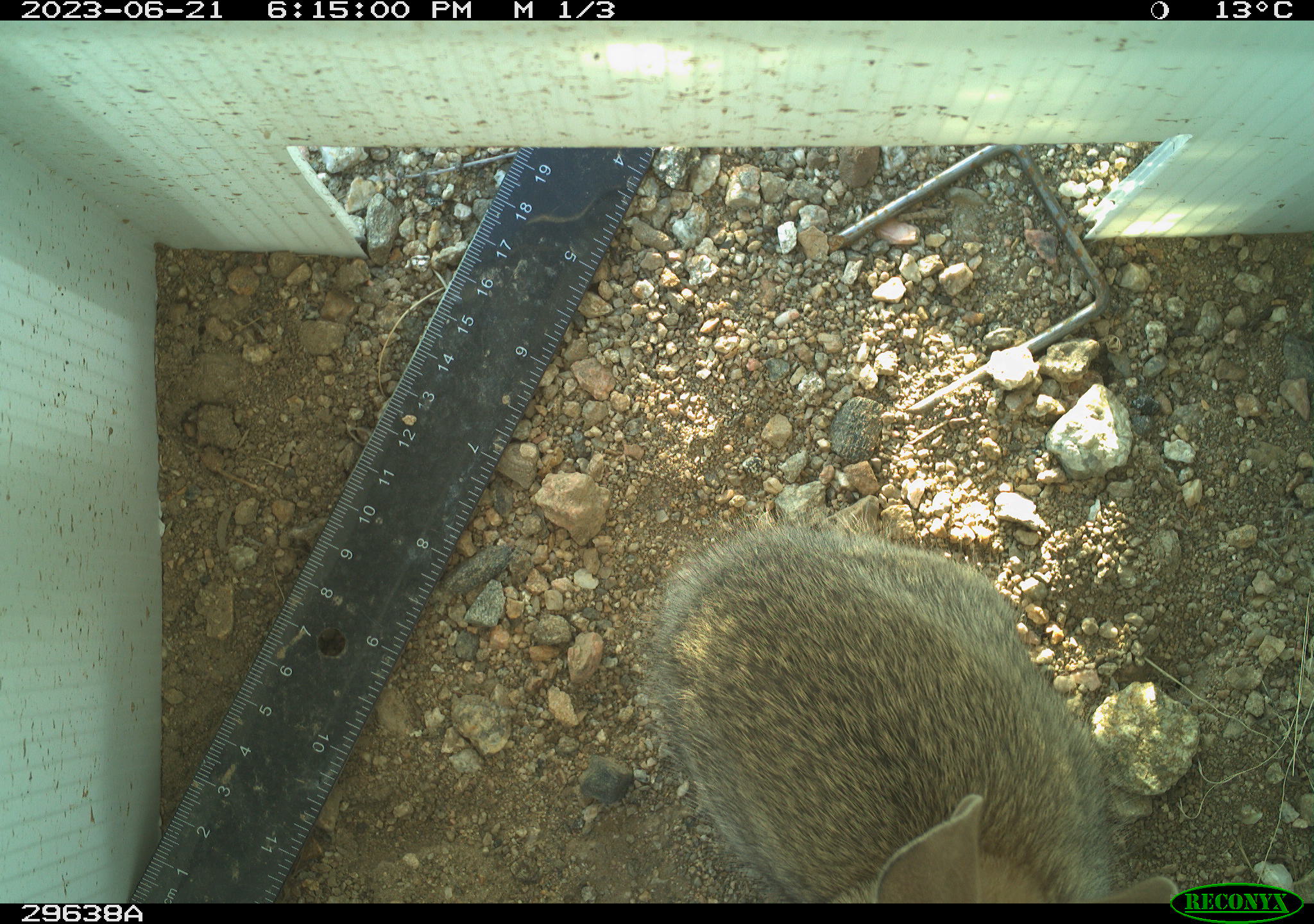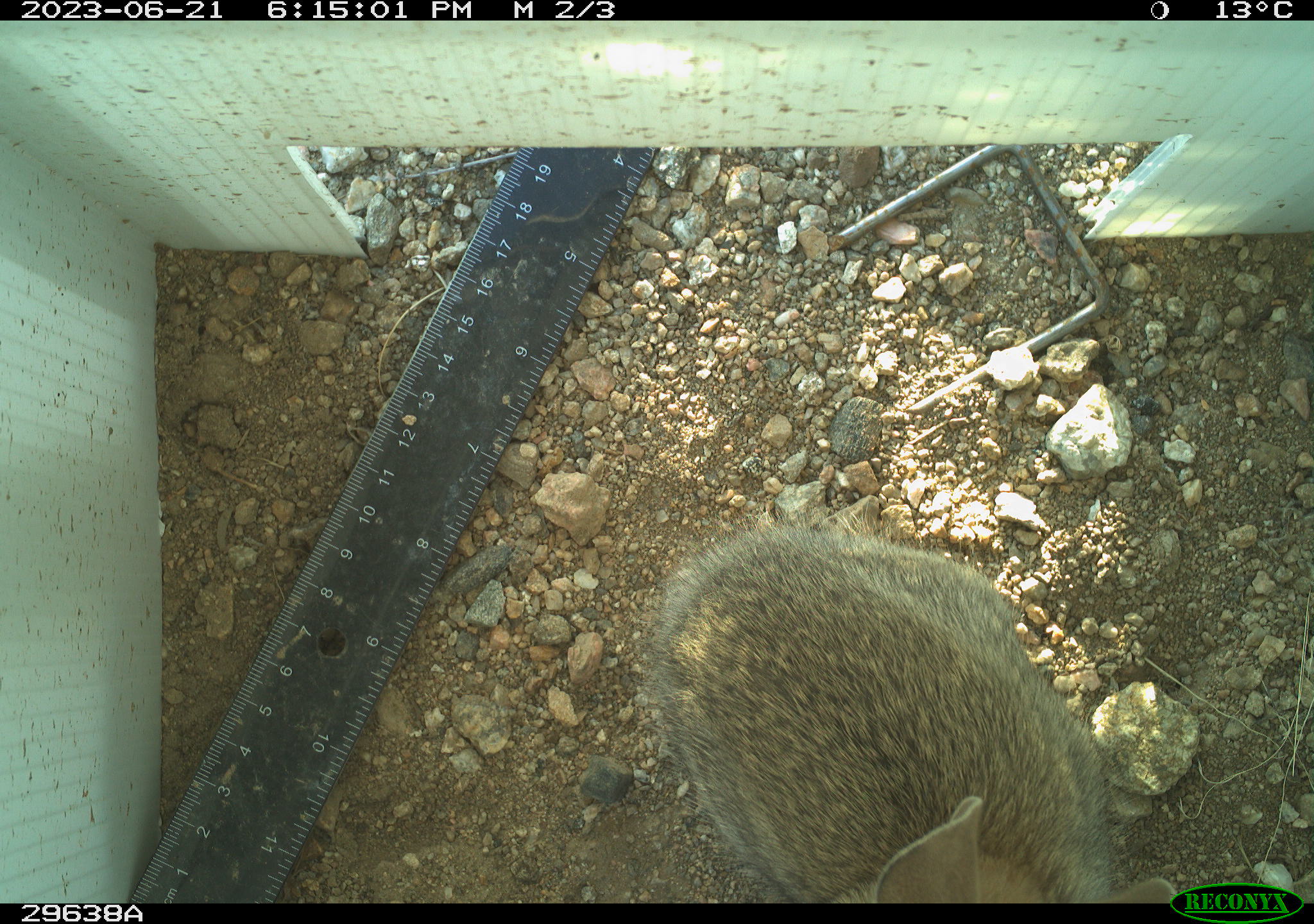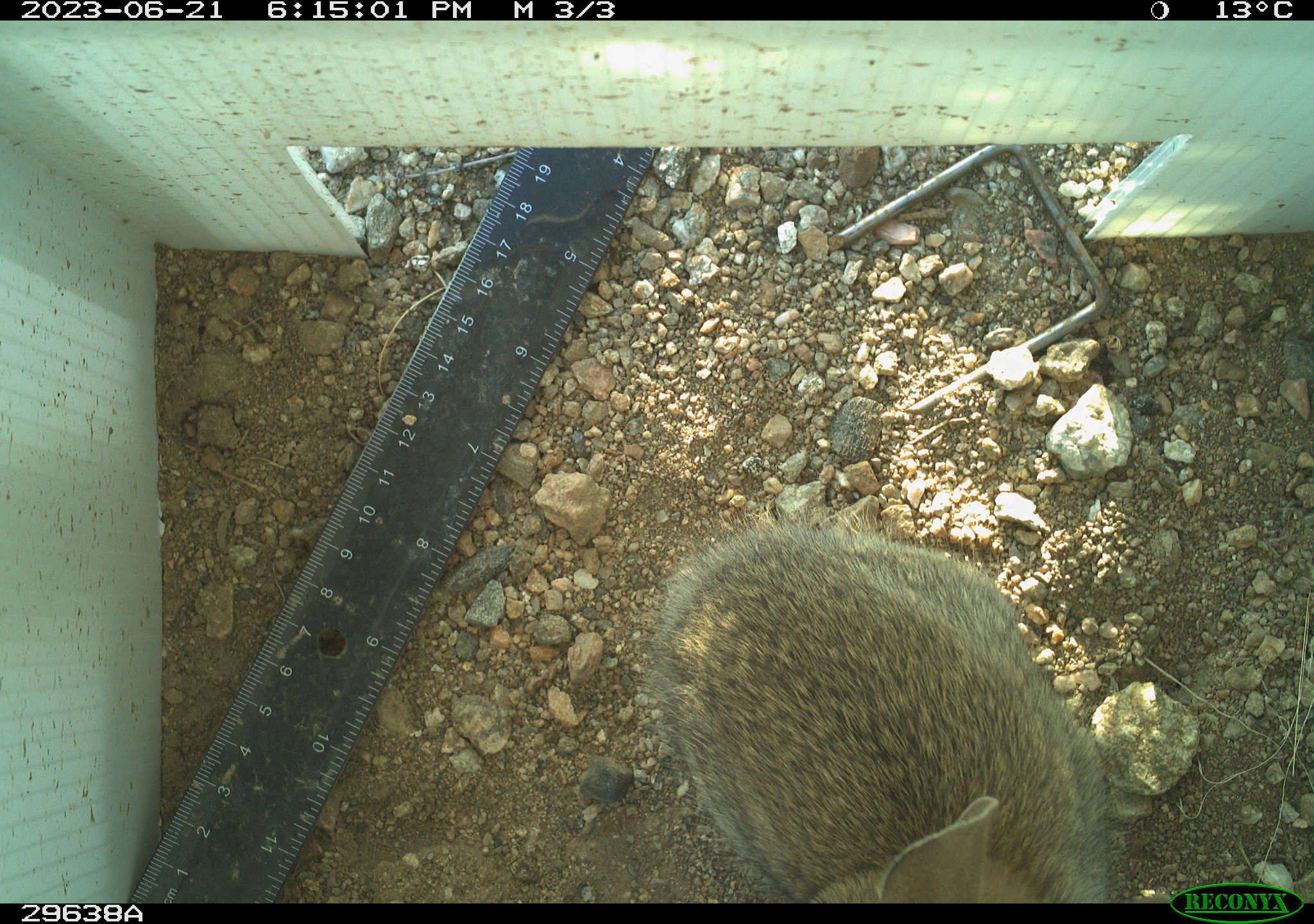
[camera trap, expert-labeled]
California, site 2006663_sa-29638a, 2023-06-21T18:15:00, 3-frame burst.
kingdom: Animalia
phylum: Chordata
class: Mammalia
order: Lagomorpha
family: Leporidae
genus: Sylvilagus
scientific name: Sylvilagus audubonii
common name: desert cottontail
Desert cottontail (Sylvilagus audubonii).